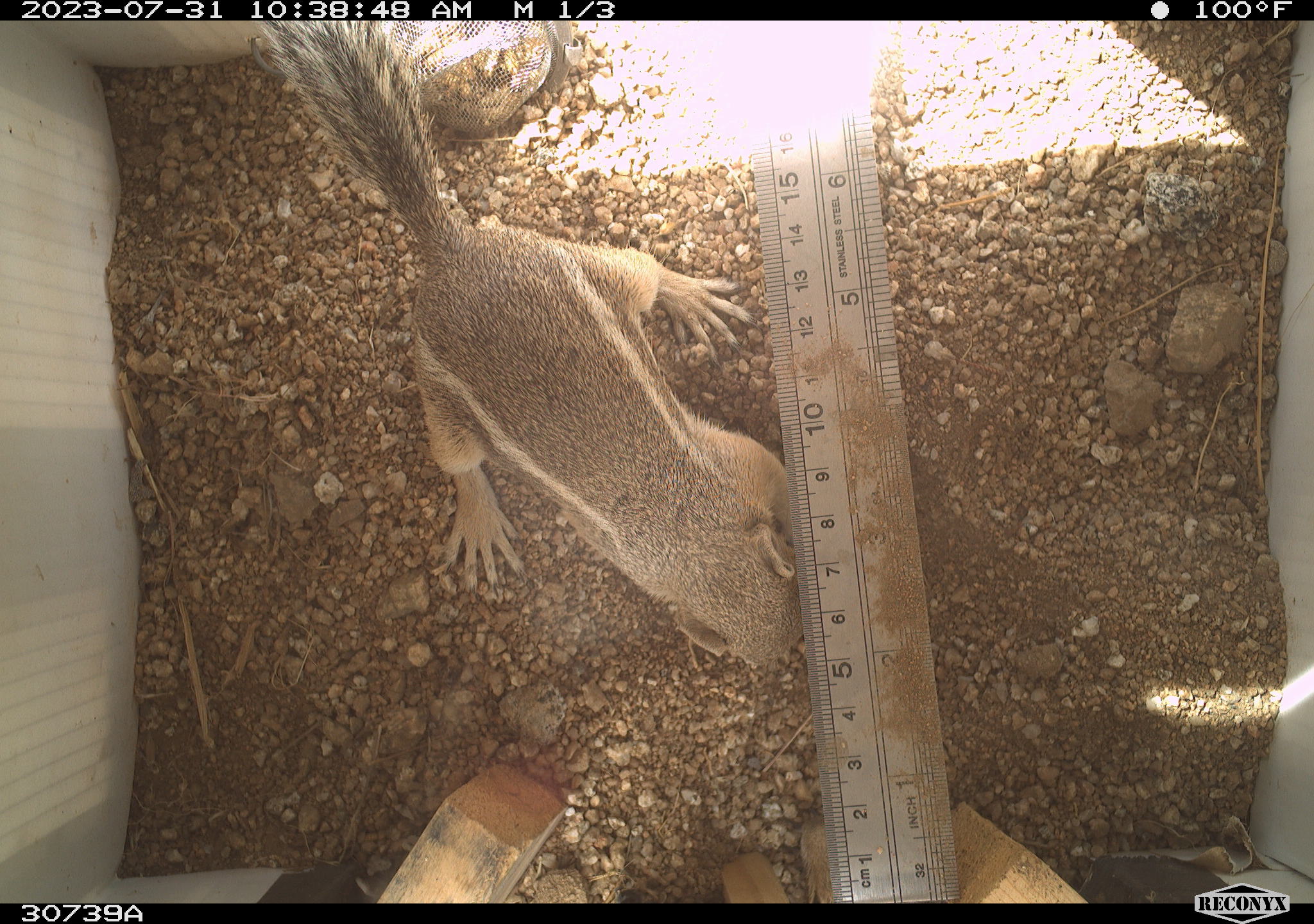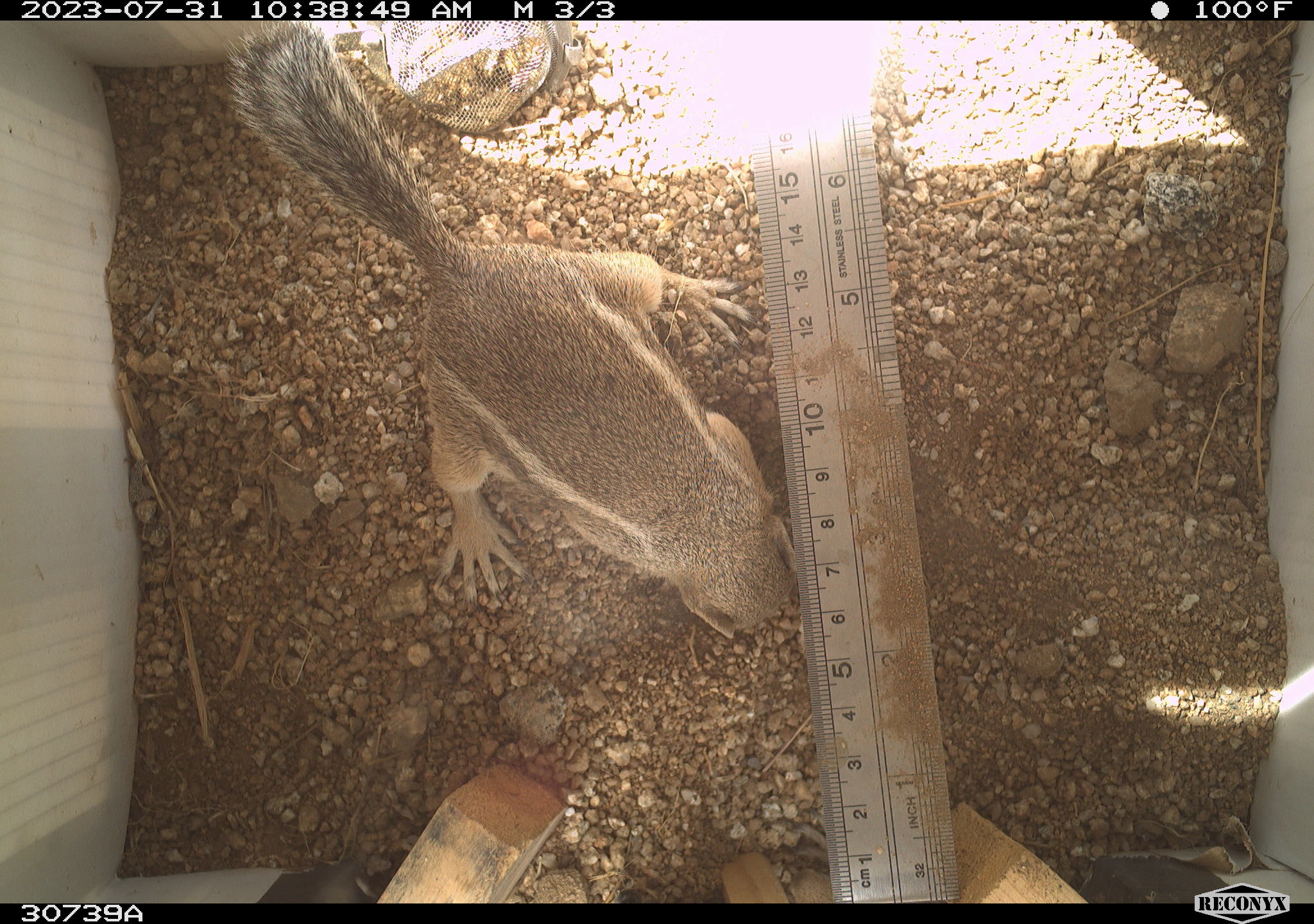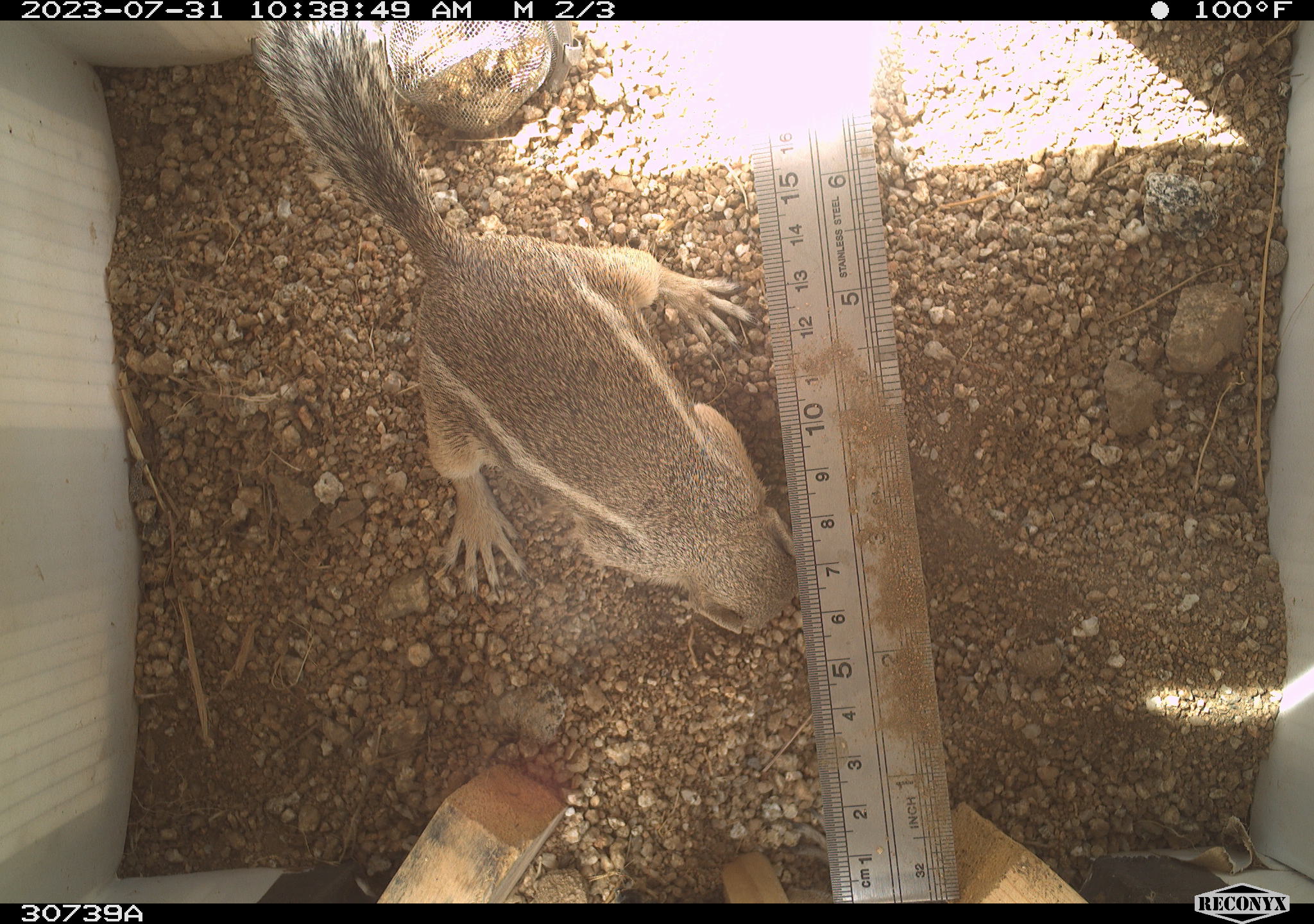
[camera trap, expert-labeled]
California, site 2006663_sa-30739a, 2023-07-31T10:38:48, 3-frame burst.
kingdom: Animalia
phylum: Chordata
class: Mammalia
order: Rodentia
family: Sciuridae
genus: Ammospermophilus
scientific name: Ammospermophilus leucurus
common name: white-tailed antelope squirrel